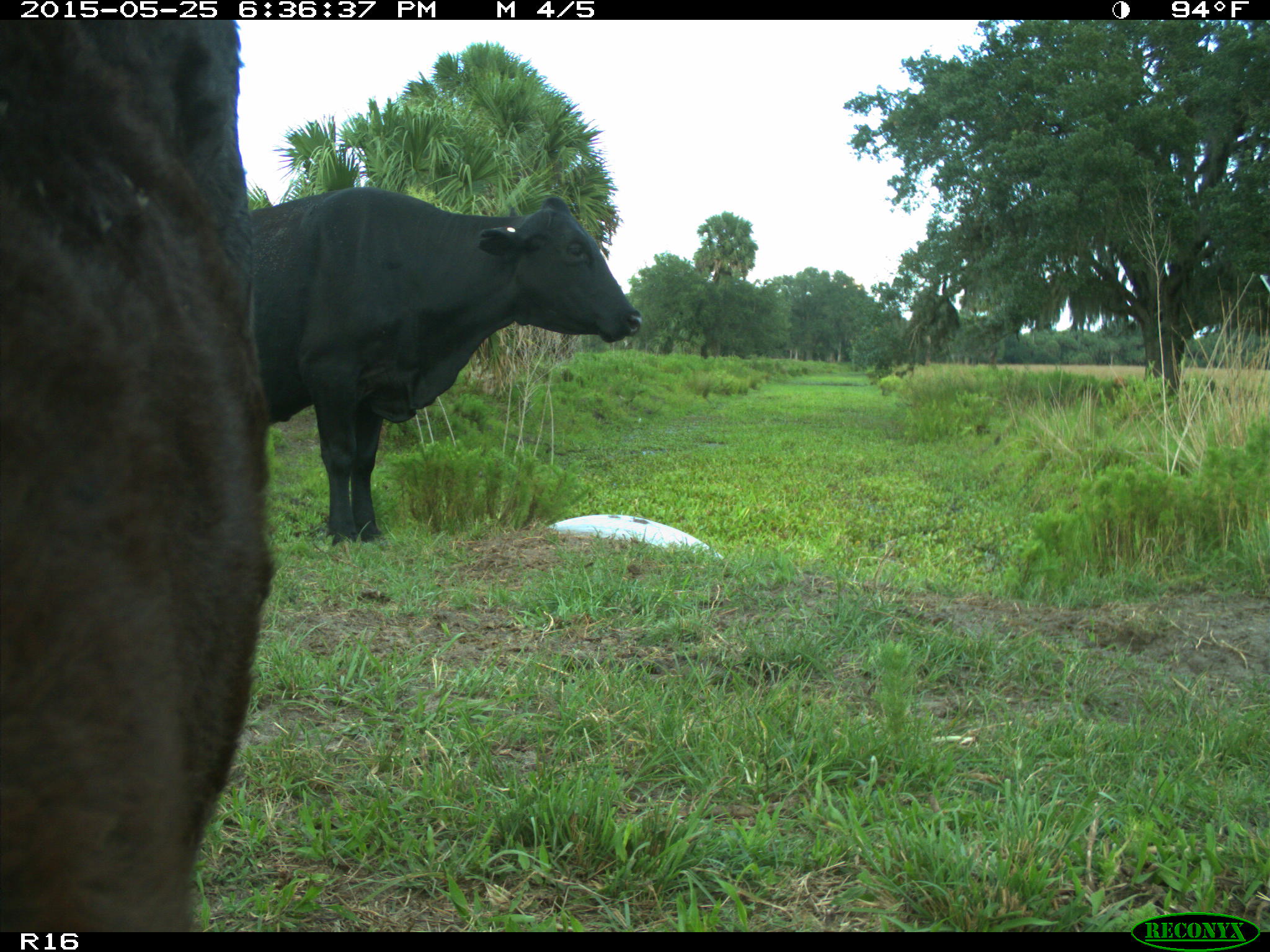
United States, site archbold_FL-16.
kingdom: Animalia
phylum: Chordata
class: Mammalia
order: Artiodactyla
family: Bovidae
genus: Bos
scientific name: Bos taurus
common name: domestic cow